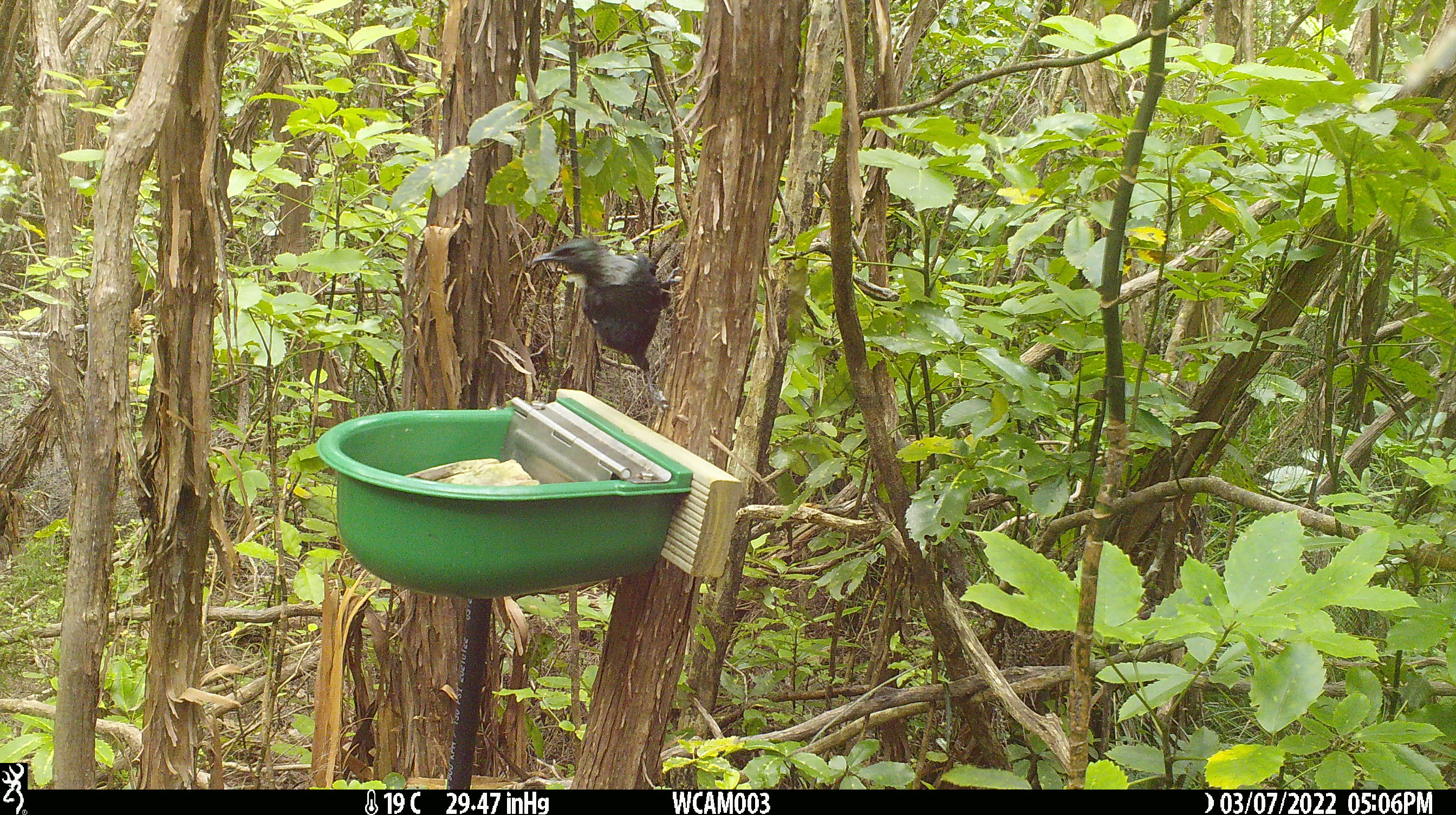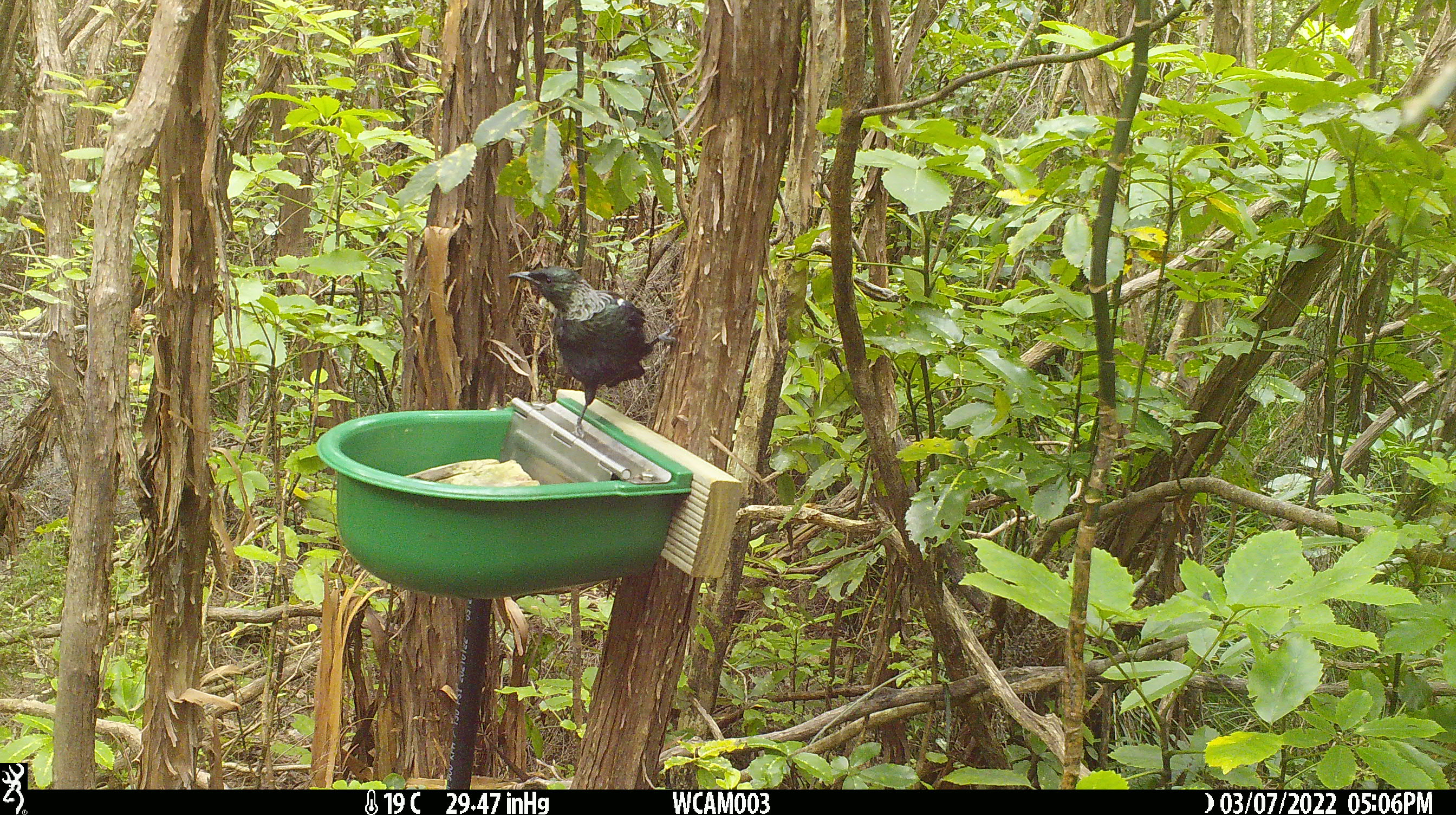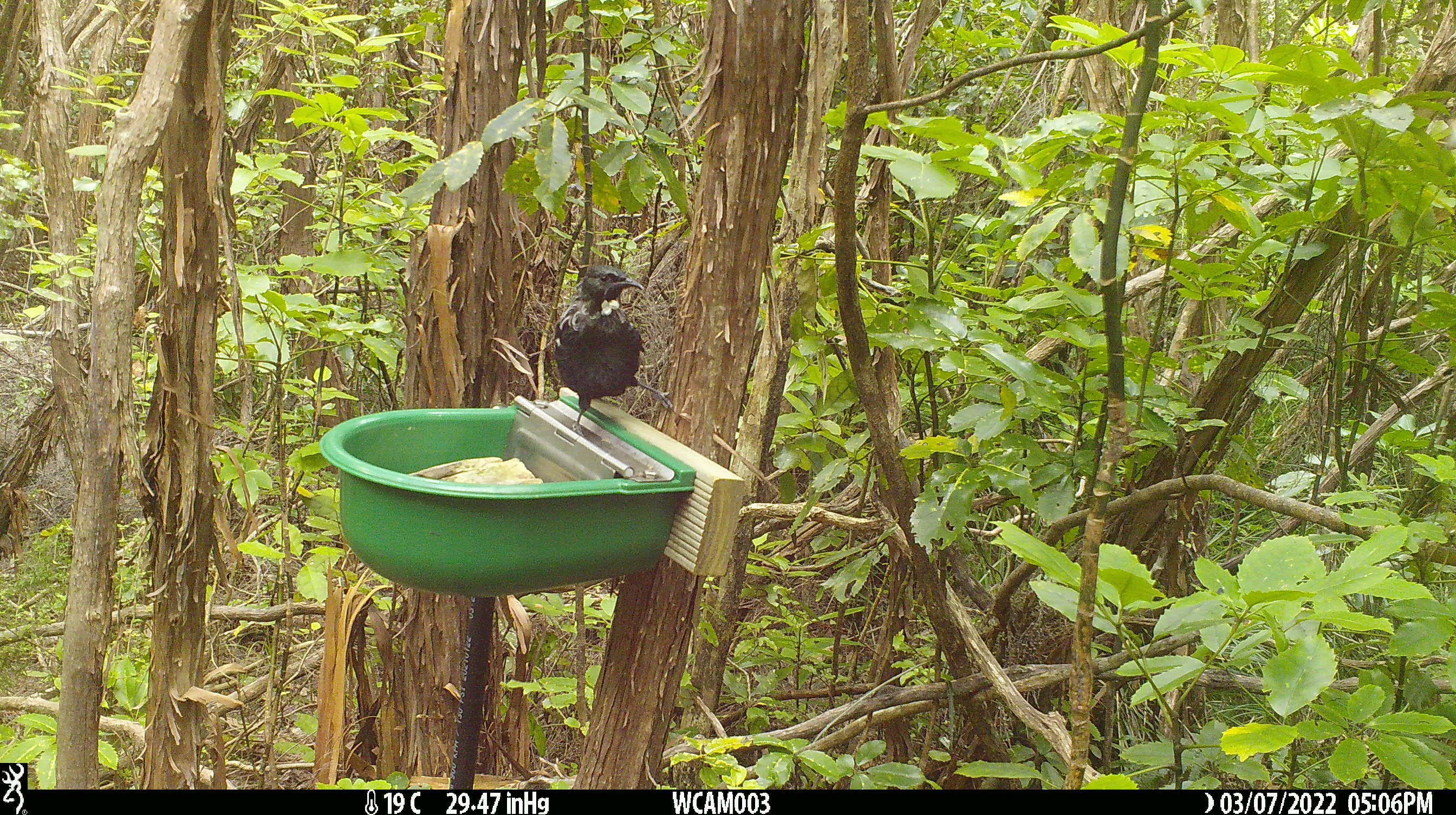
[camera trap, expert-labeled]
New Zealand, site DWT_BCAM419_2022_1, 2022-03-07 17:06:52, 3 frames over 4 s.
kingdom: Animalia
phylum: Chordata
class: Aves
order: Passeriformes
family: Meliphagidae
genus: Prosthemadera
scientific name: Prosthemadera novaeseelandiae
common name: tui